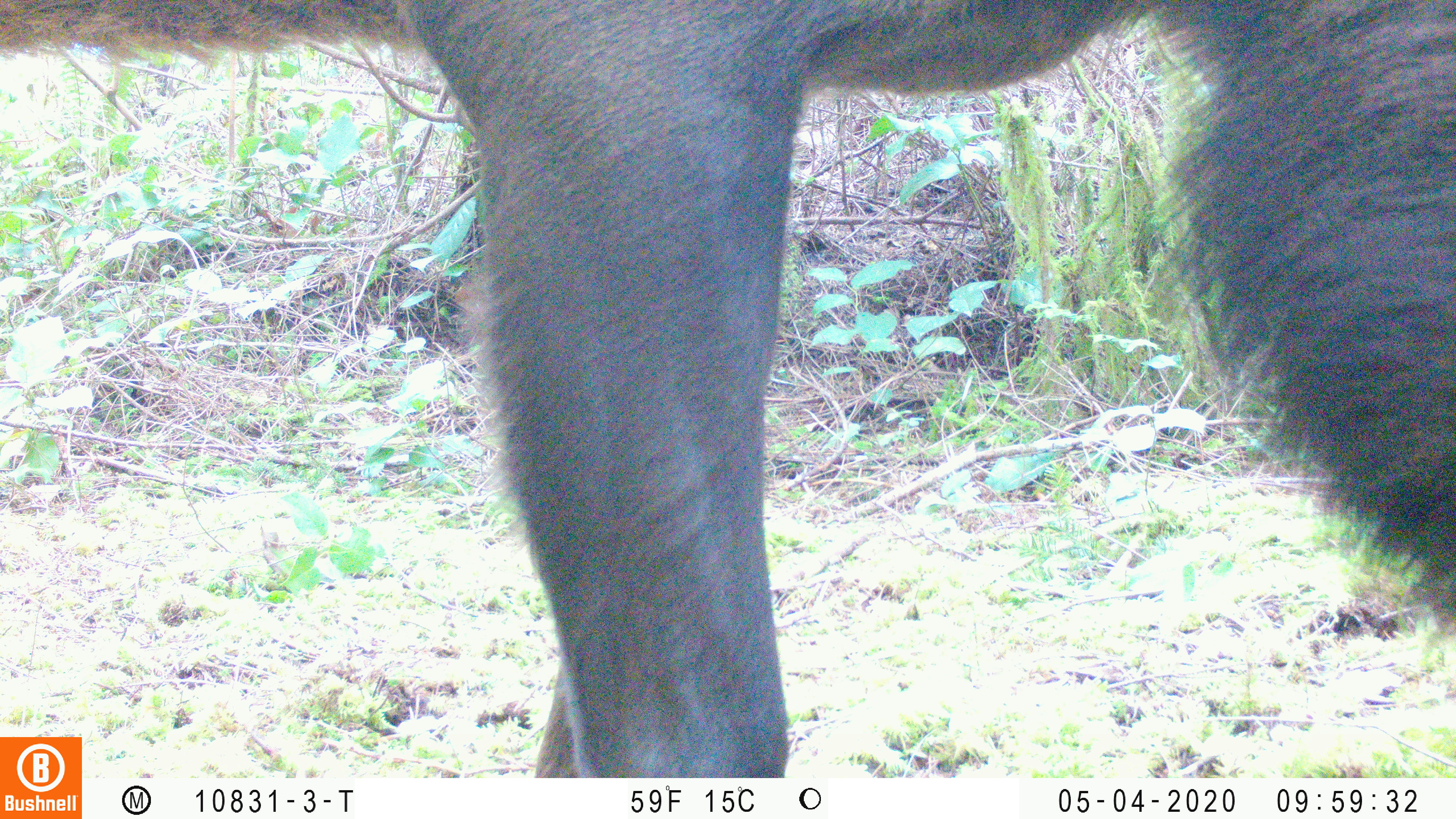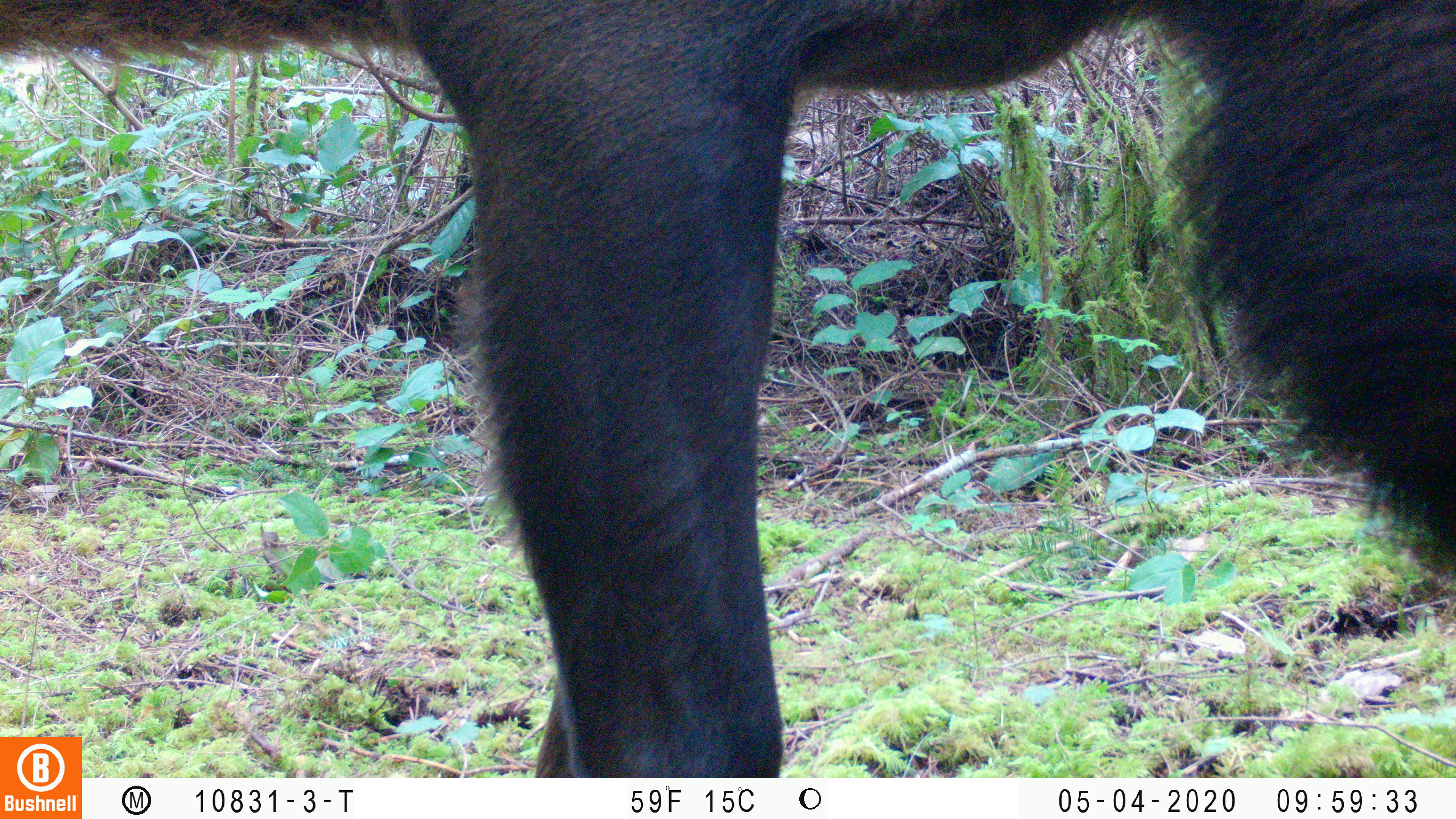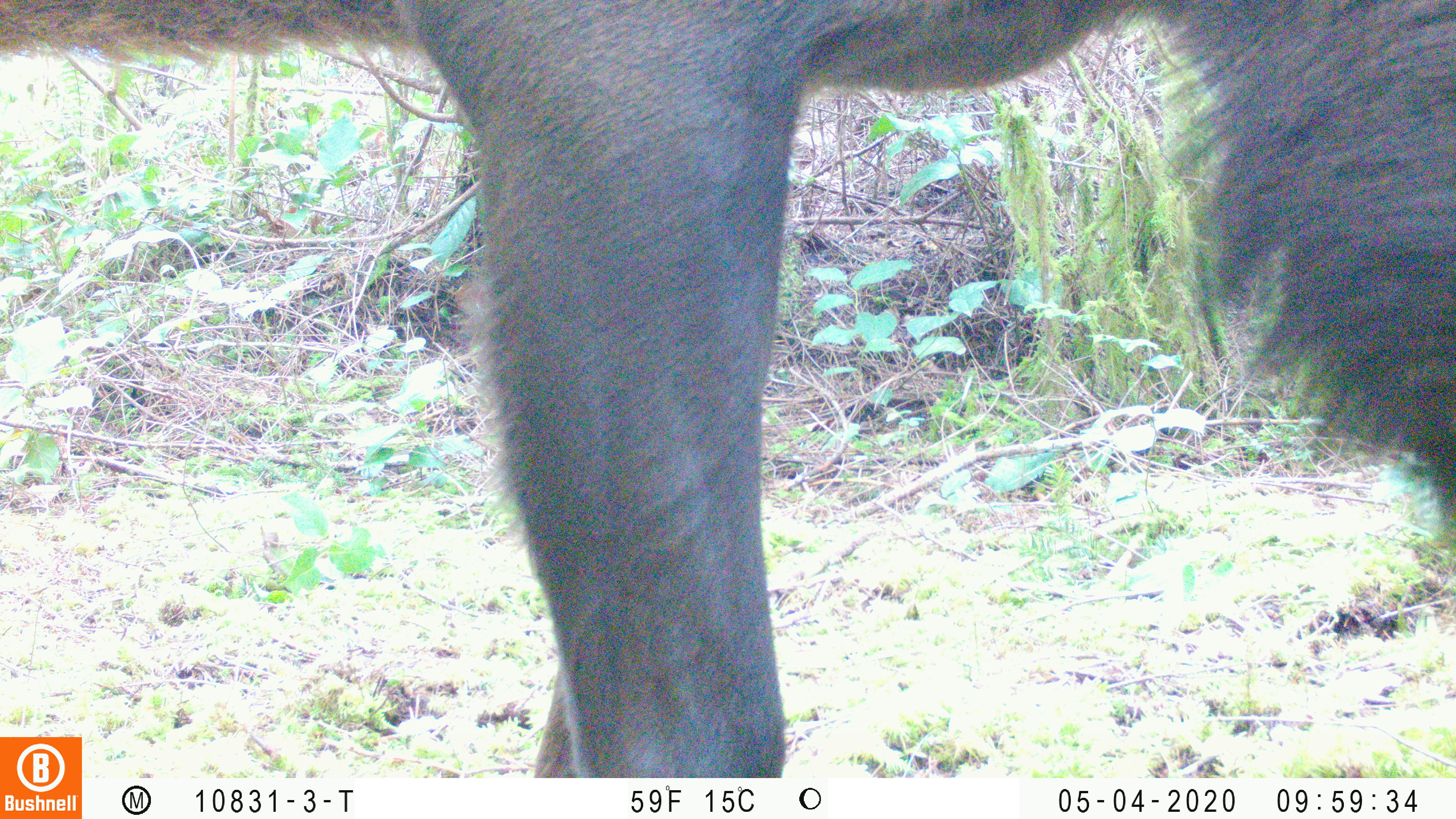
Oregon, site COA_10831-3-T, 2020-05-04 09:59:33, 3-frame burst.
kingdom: Animalia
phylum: Chordata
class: Mammalia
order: Artiodactyla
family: Cervidae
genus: Cervus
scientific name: Cervus canadensis roosevelti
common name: roosevelt elk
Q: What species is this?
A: Roosevelt elk (Cervus canadensis roosevelti).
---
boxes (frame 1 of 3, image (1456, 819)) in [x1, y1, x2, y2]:
roosevelt elk: [0, 0, 1451, 730]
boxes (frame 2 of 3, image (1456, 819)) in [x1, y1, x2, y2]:
roosevelt elk: [0, 1, 1453, 730]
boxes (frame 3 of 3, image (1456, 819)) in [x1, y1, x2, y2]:
roosevelt elk: [0, 1, 1449, 730]